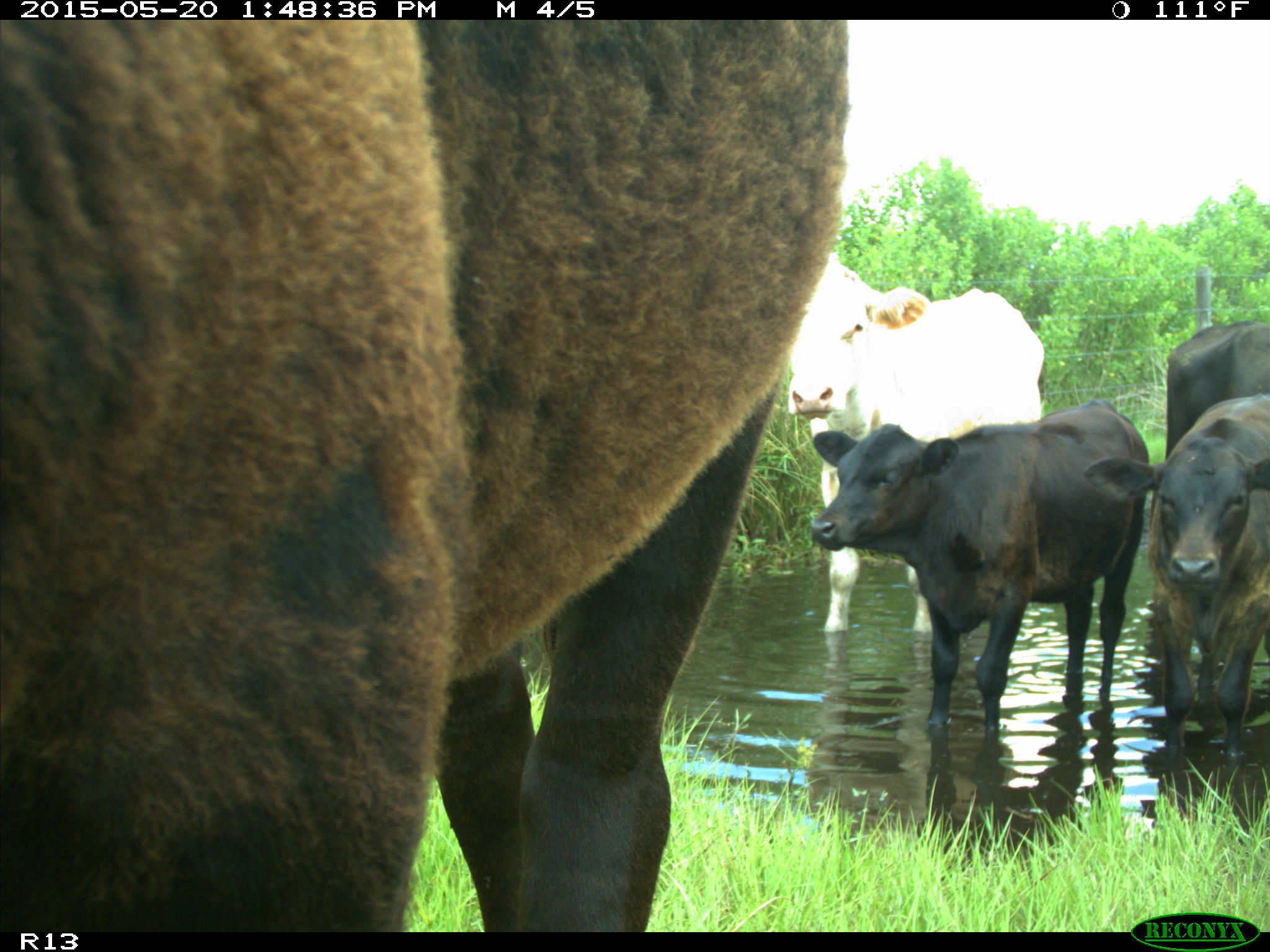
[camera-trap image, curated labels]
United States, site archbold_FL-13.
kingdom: Animalia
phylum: Chordata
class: Mammalia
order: Artiodactyla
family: Bovidae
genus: Bos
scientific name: Bos taurus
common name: domestic cow